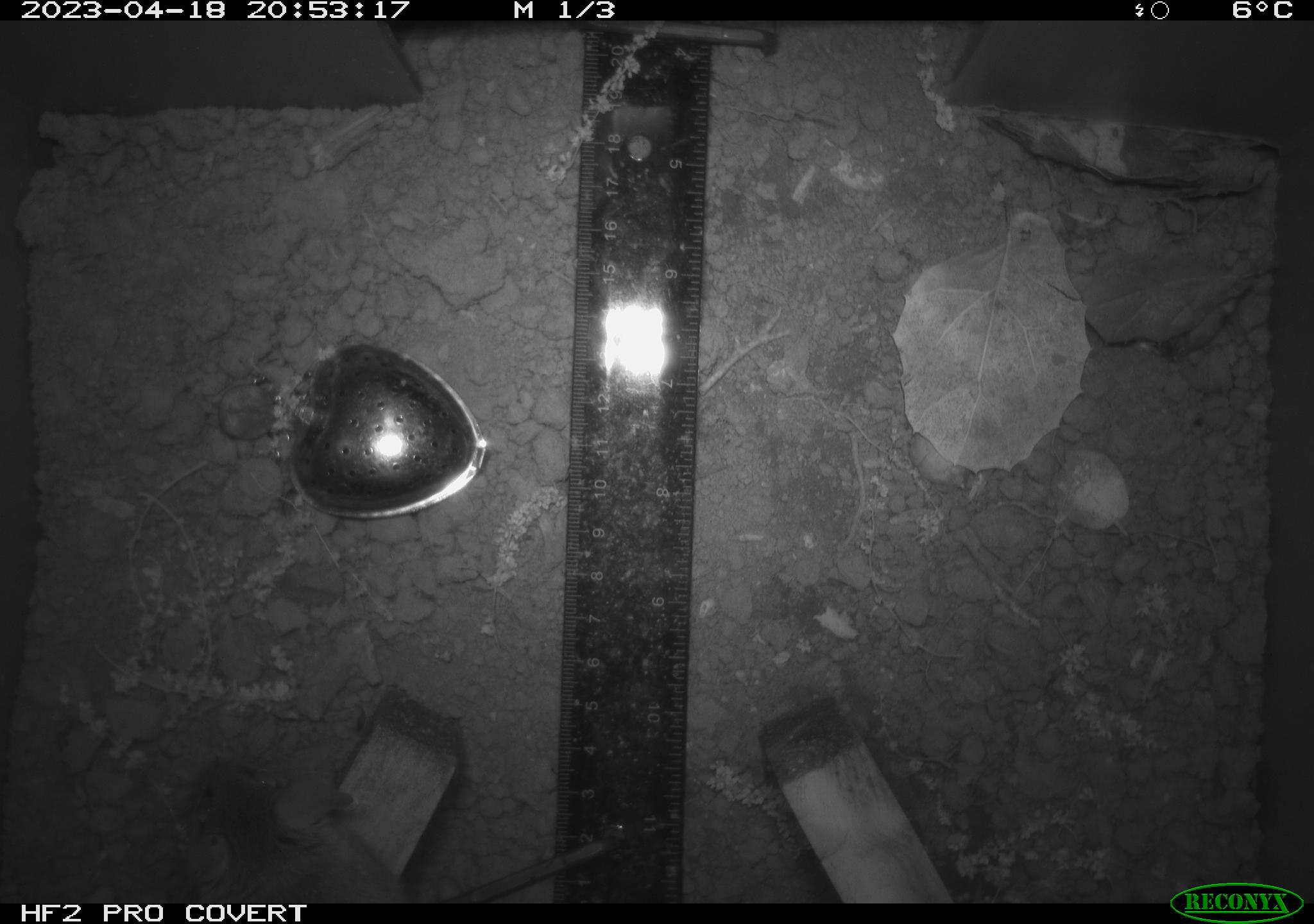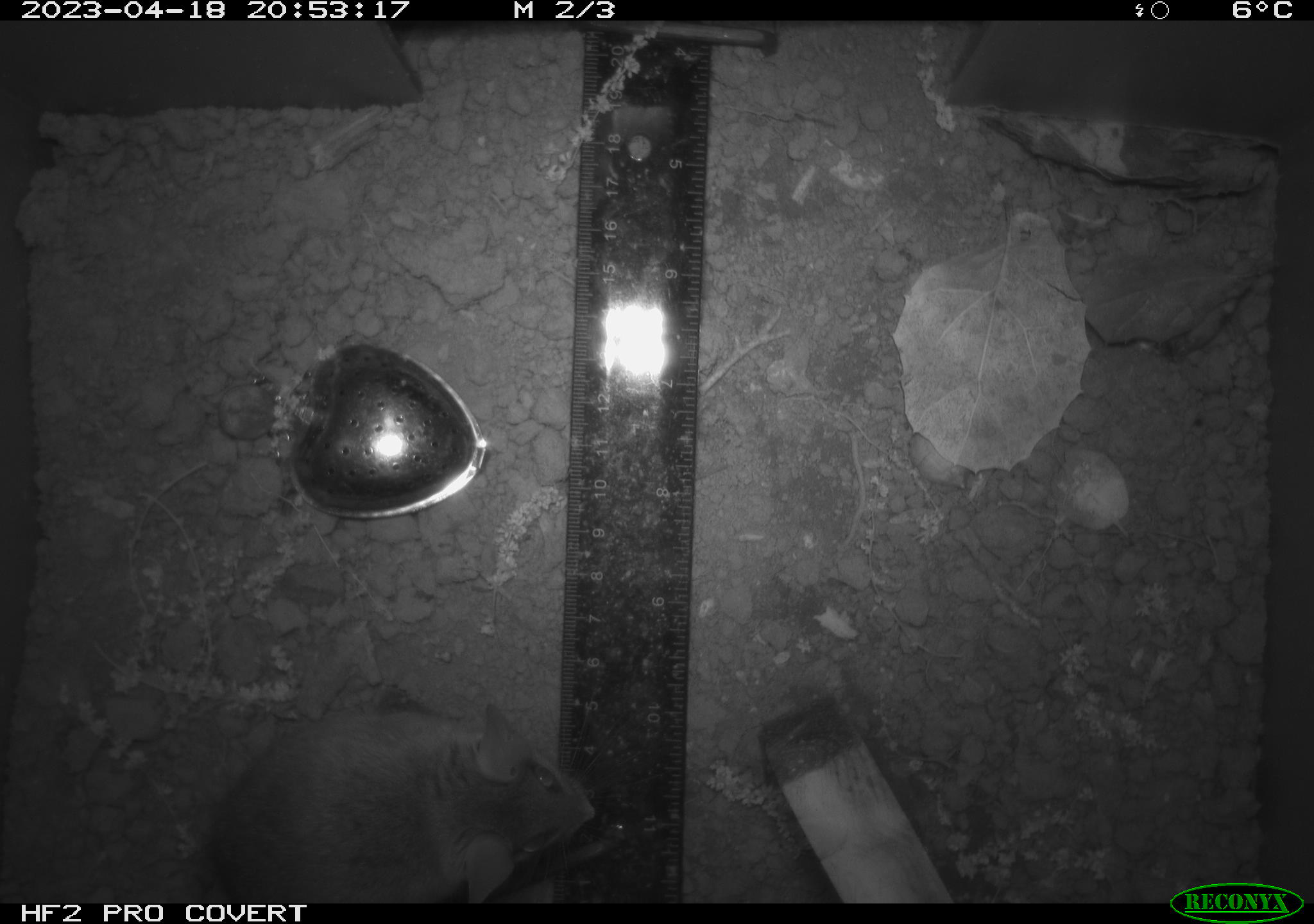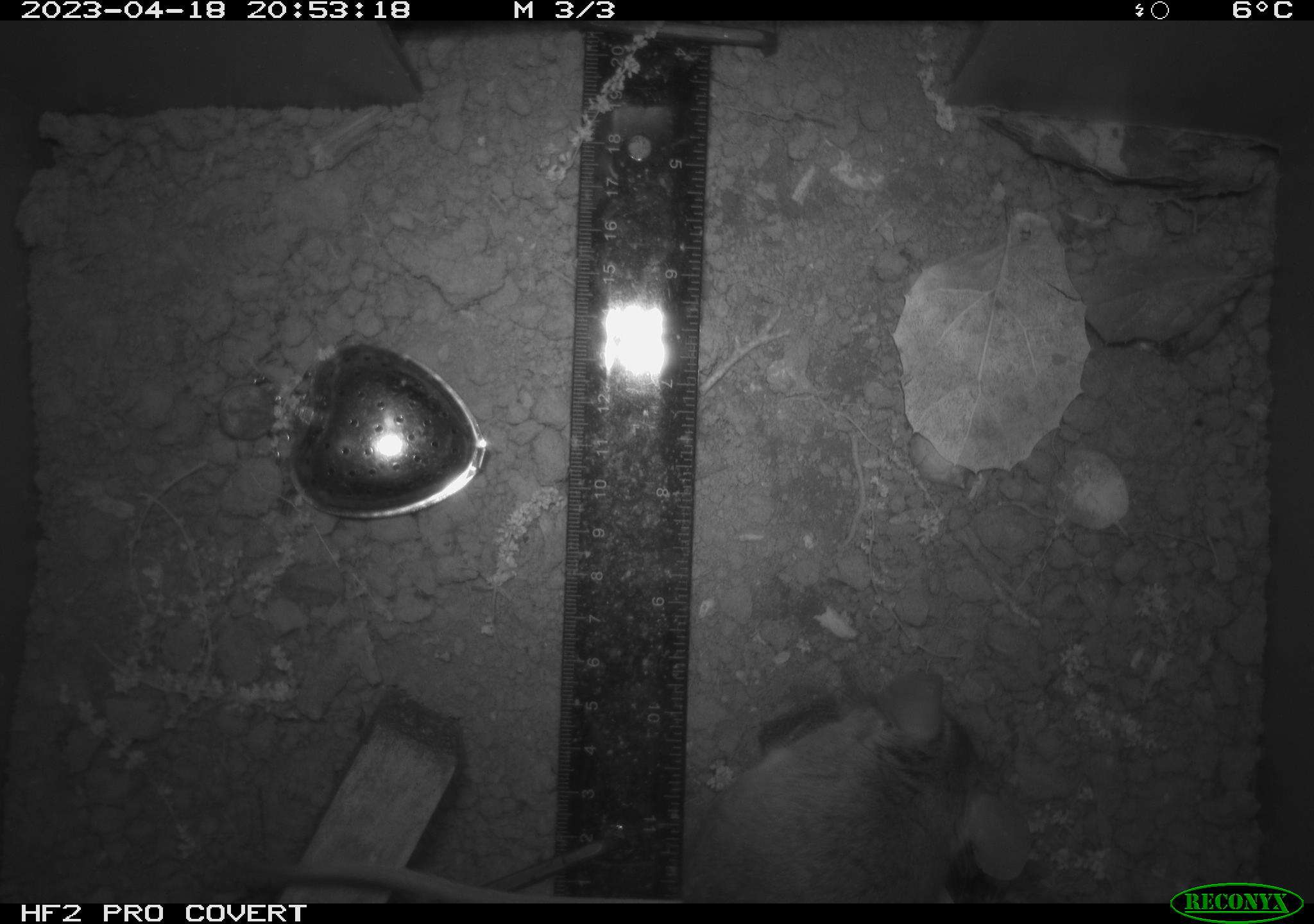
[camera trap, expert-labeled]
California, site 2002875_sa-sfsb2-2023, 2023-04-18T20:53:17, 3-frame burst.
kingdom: Animalia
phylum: Chordata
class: Mammalia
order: Rodentia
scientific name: Rodentia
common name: mouse species